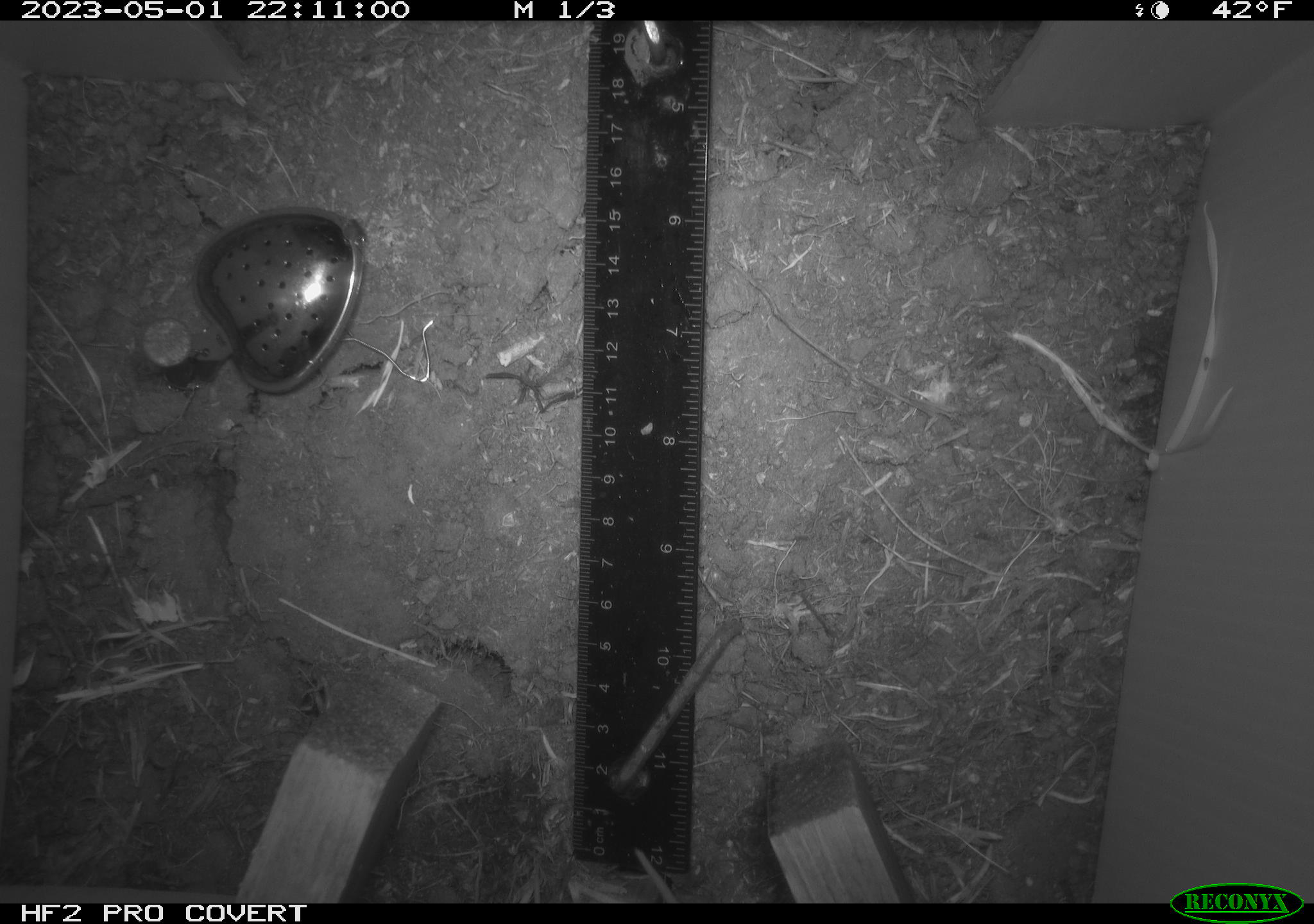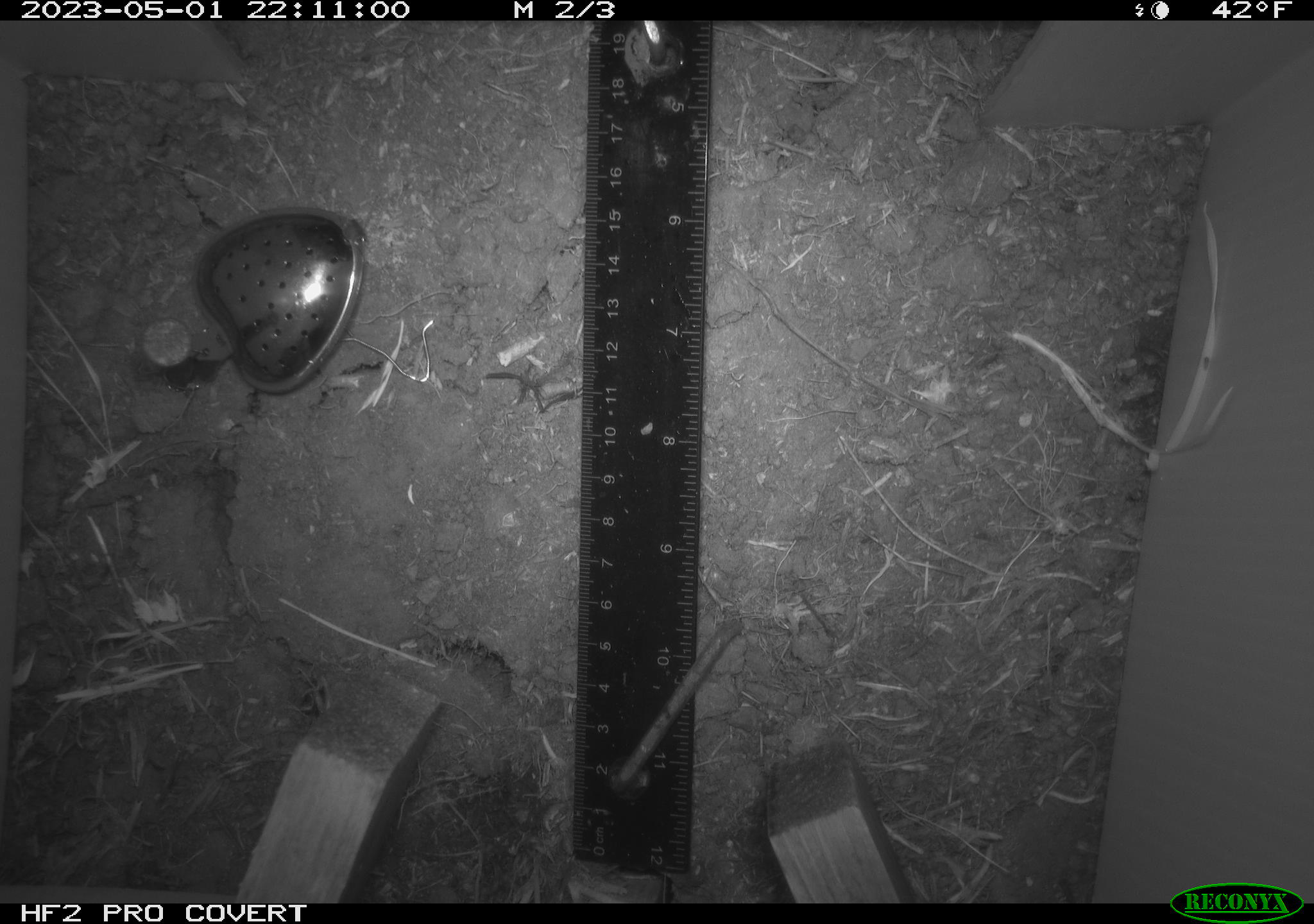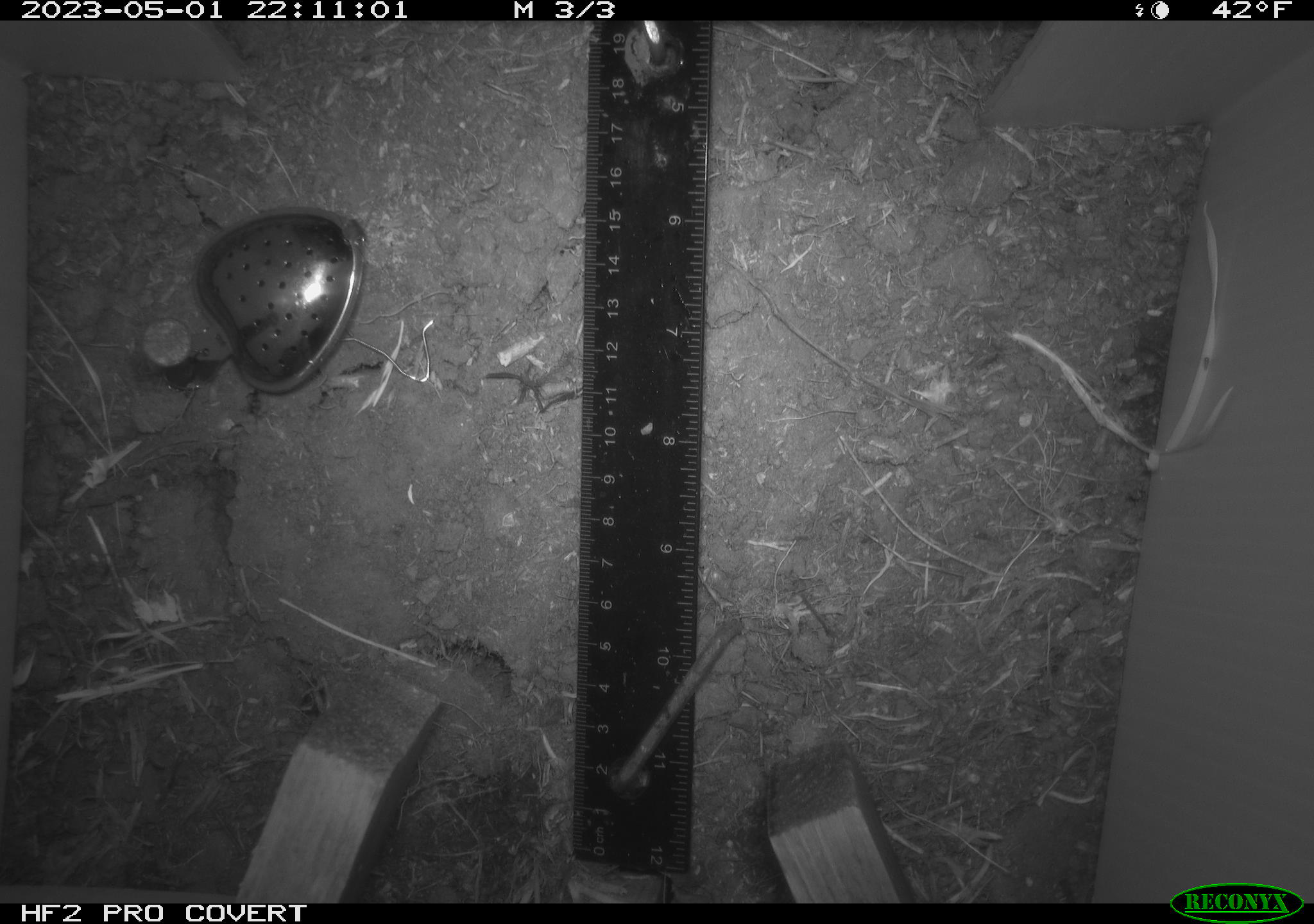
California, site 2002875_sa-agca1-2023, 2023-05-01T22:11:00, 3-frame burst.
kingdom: Animalia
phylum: Chordata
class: Mammalia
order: Rodentia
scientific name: Rodentia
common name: mouse species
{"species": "mouse species (Rodentia)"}